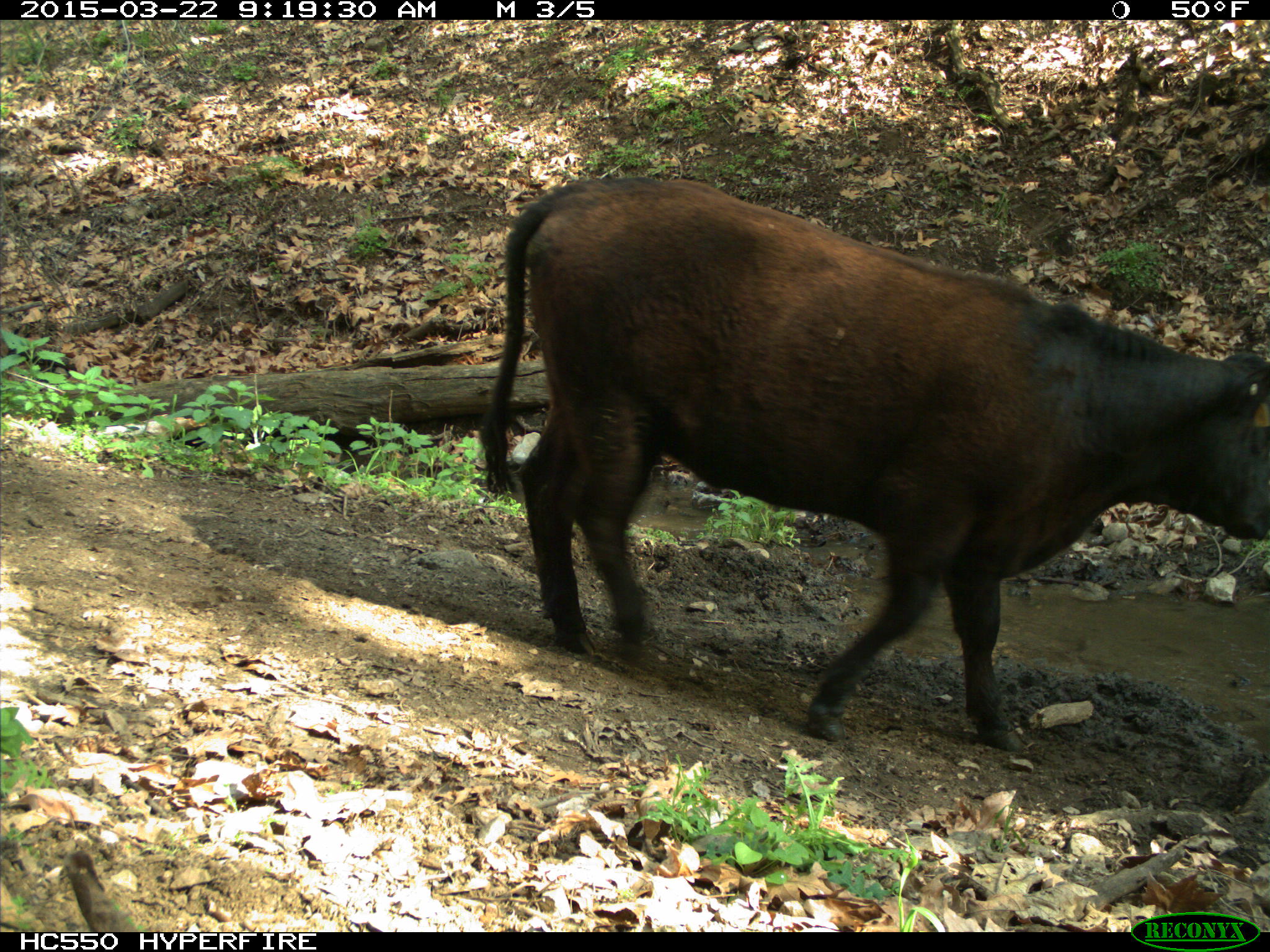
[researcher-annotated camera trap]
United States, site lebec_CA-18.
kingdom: Animalia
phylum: Chordata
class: Mammalia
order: Artiodactyla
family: Bovidae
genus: Bos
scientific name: Bos taurus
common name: domestic cow